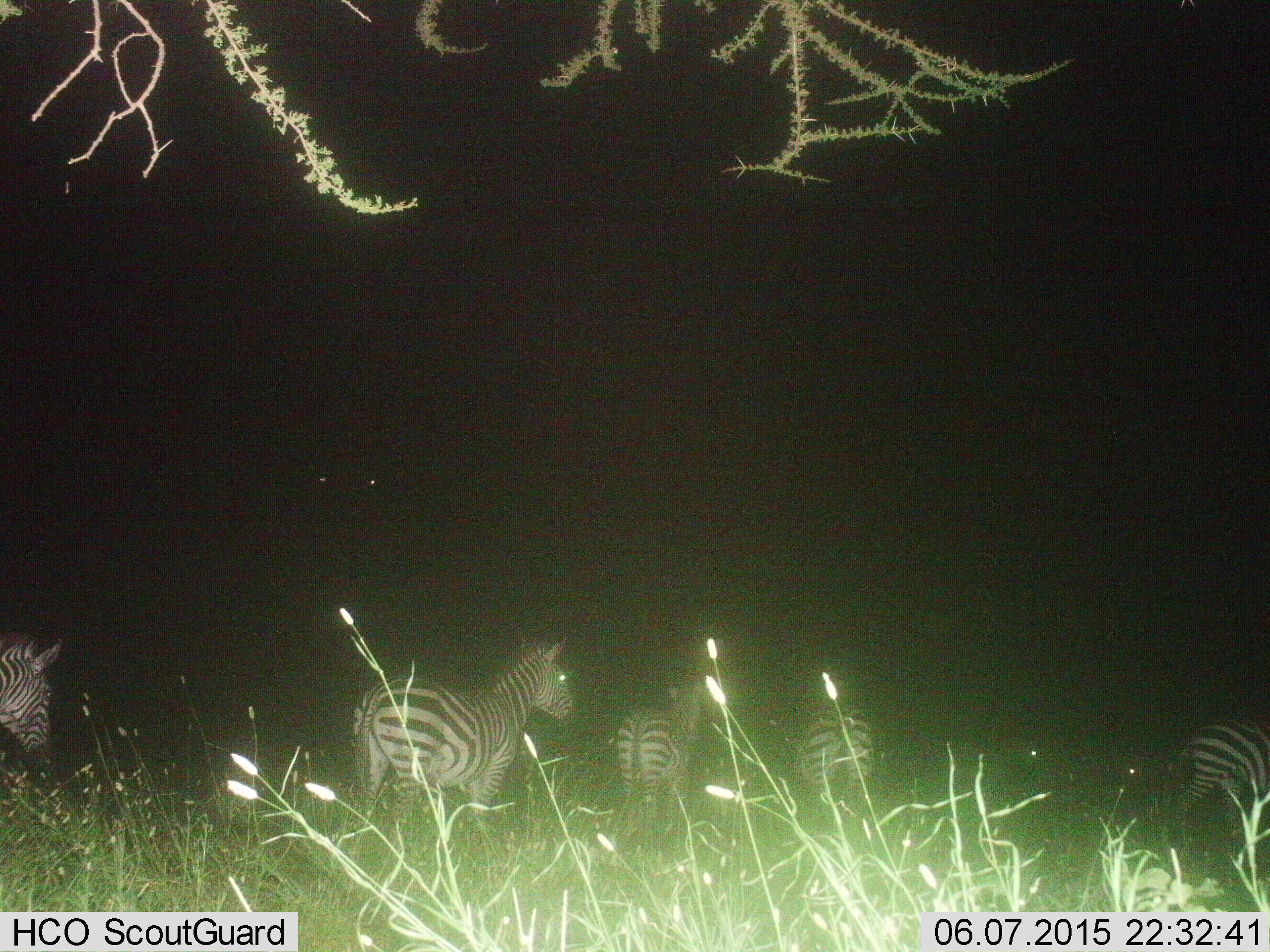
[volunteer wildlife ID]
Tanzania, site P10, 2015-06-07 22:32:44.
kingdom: Animalia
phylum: Chordata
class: Mammalia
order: Perissodactyla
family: Equidae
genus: Equus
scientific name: Equus quagga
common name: plains zebra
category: zebra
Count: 6.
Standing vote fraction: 70%.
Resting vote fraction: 0%.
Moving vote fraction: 50%.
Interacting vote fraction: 0%.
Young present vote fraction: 0%.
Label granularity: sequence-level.